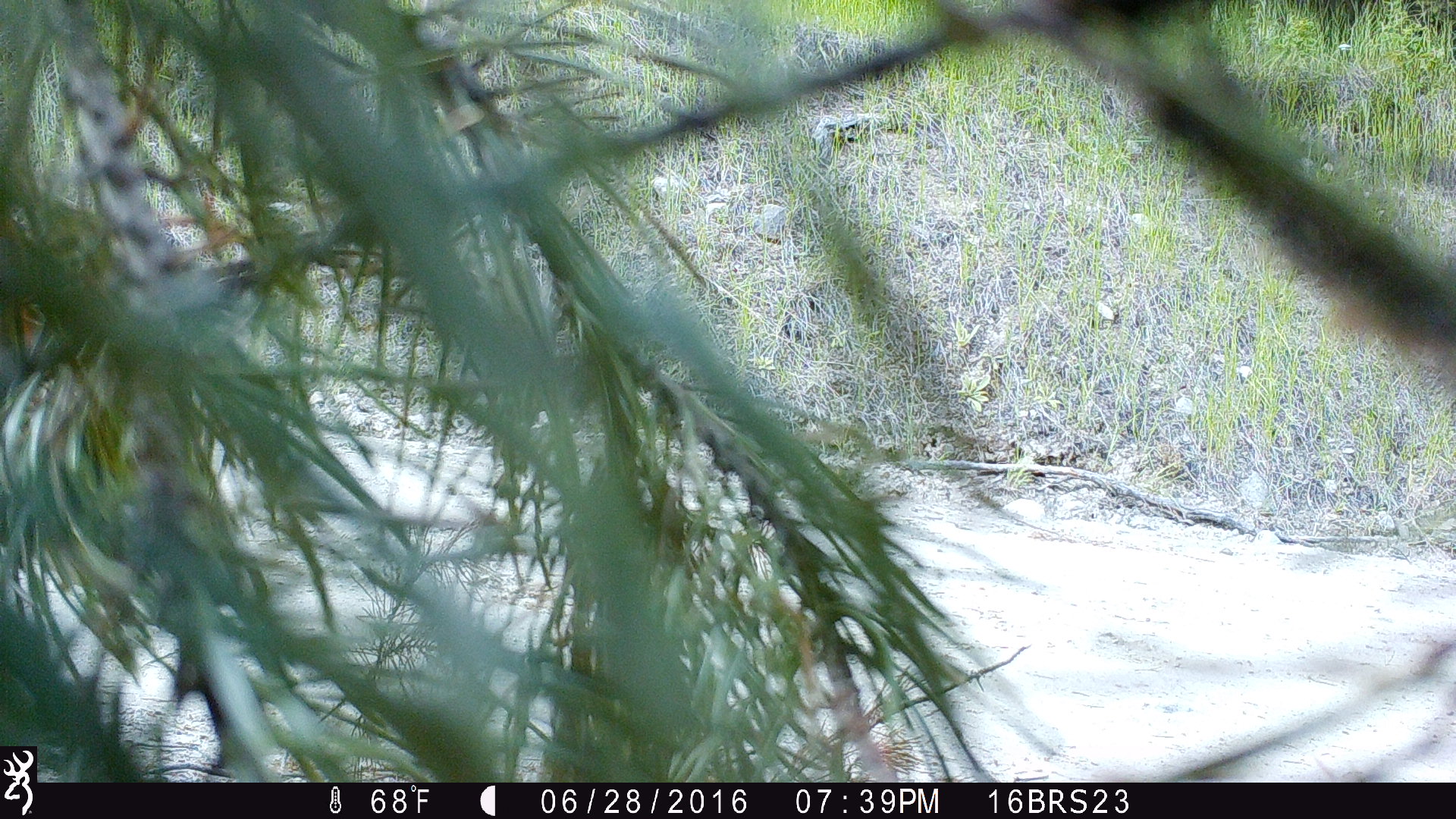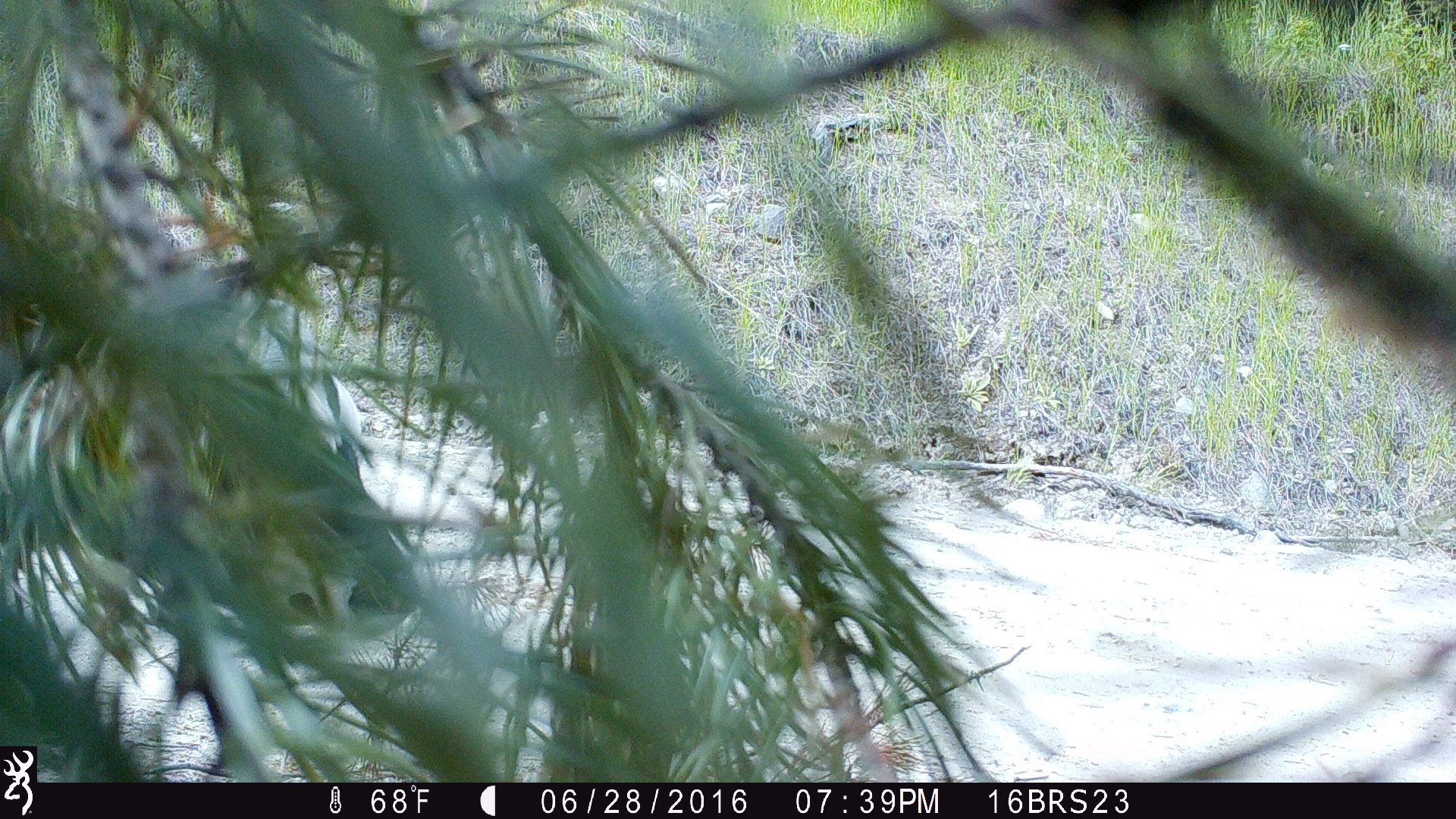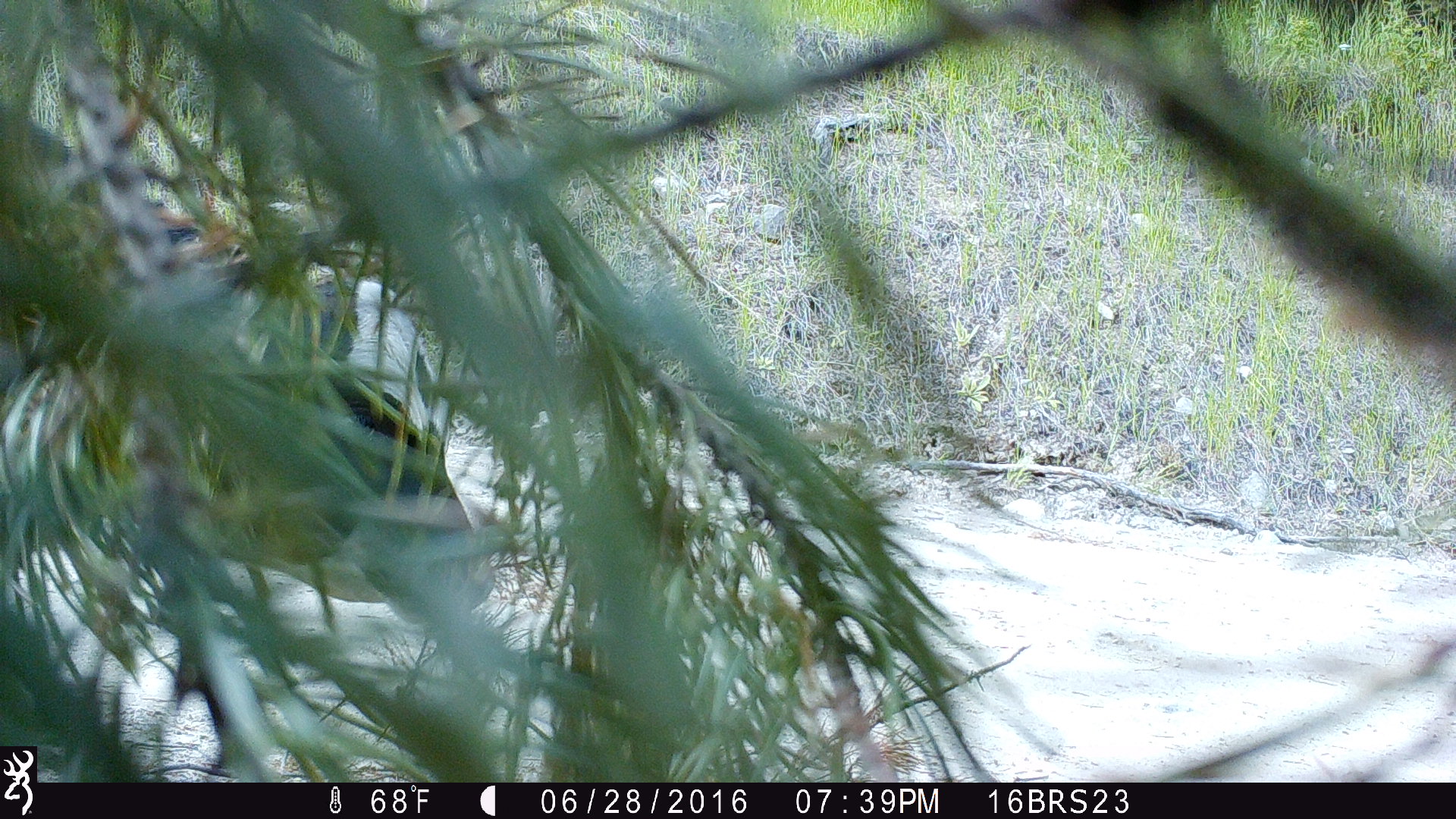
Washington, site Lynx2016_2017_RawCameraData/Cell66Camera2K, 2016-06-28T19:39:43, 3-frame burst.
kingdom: Animalia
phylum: Chordata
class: Mammalia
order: Artiodactyla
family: Bovidae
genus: Bos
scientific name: Bos taurus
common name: domestic cattle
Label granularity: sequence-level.